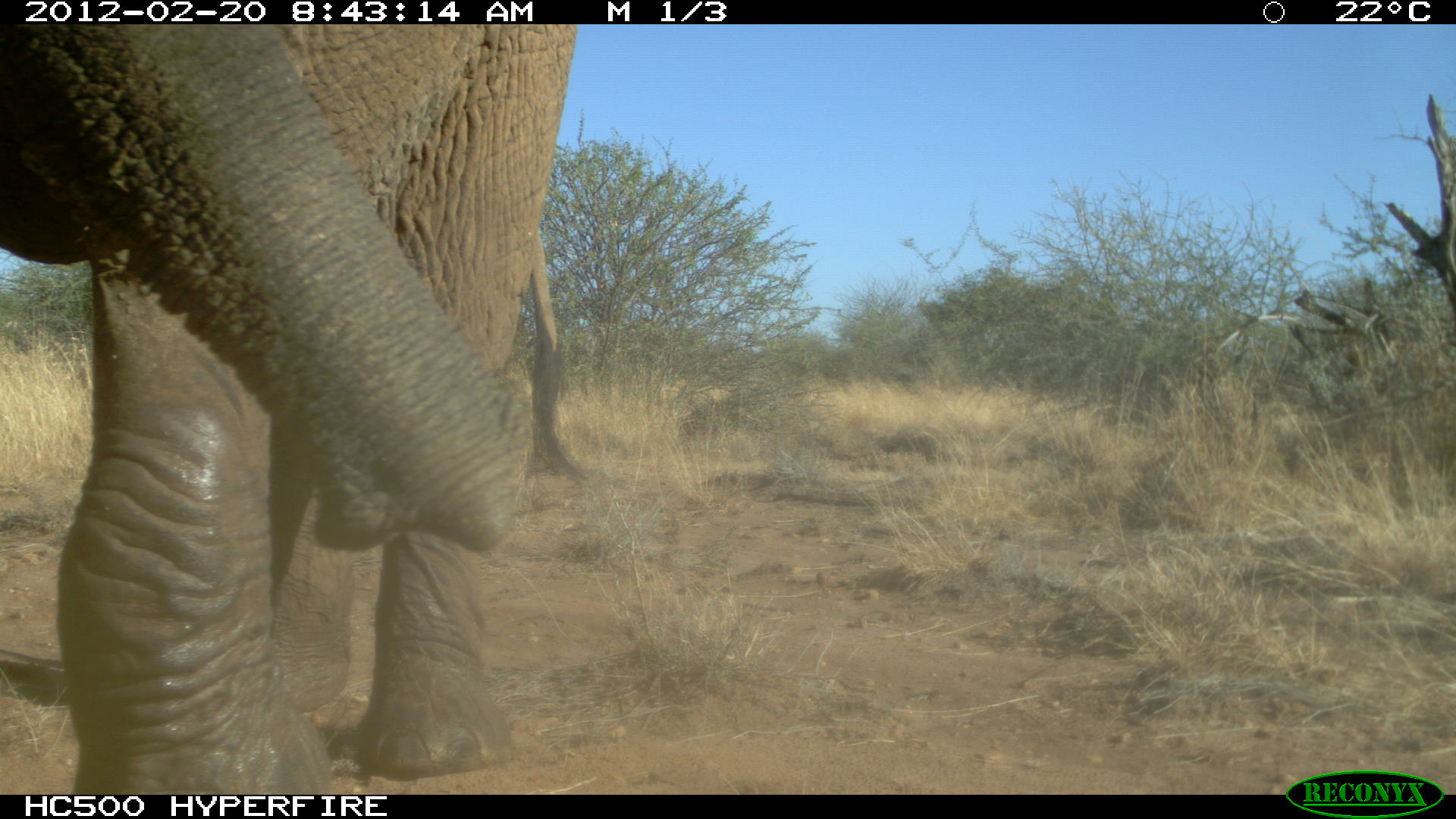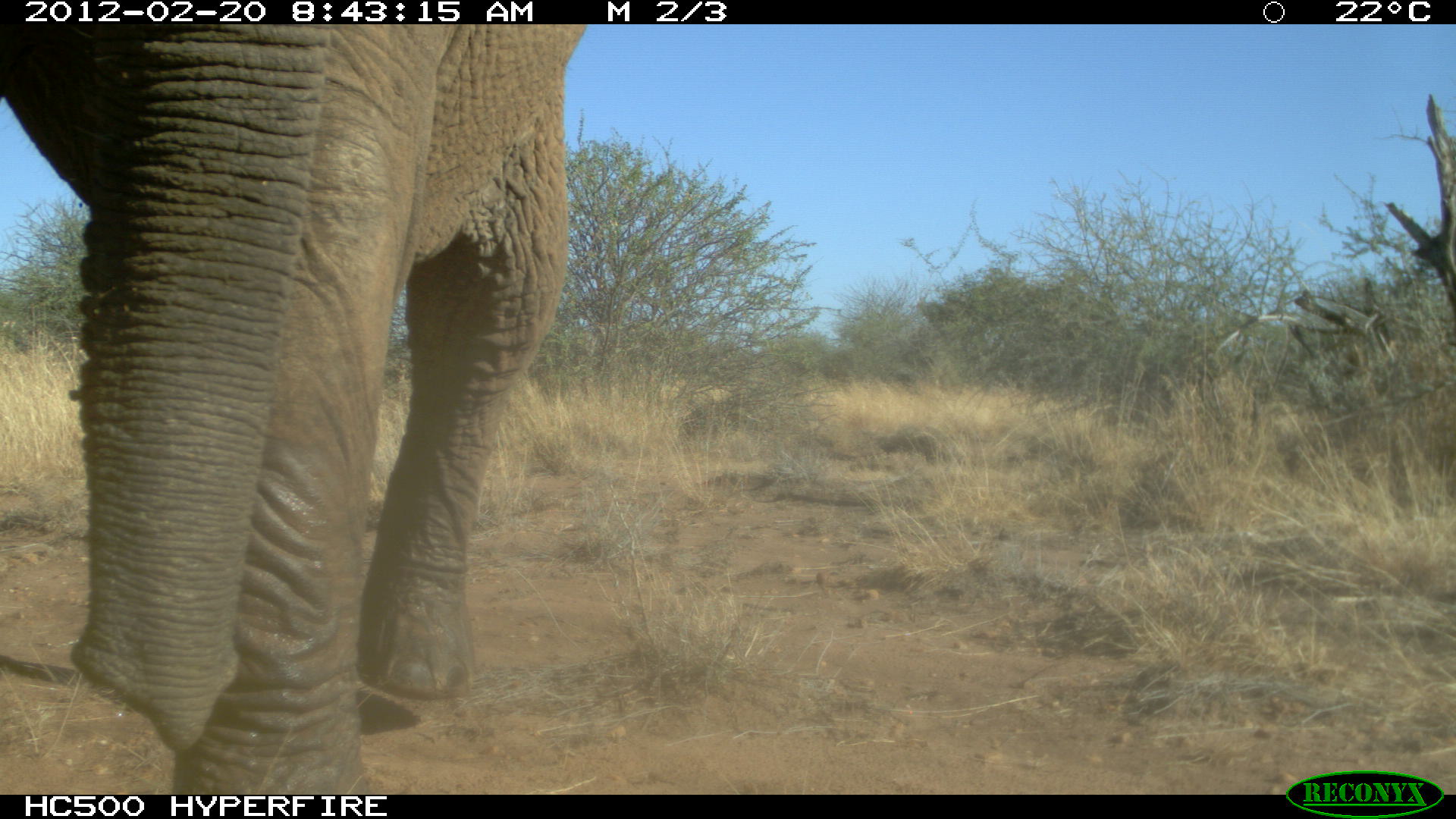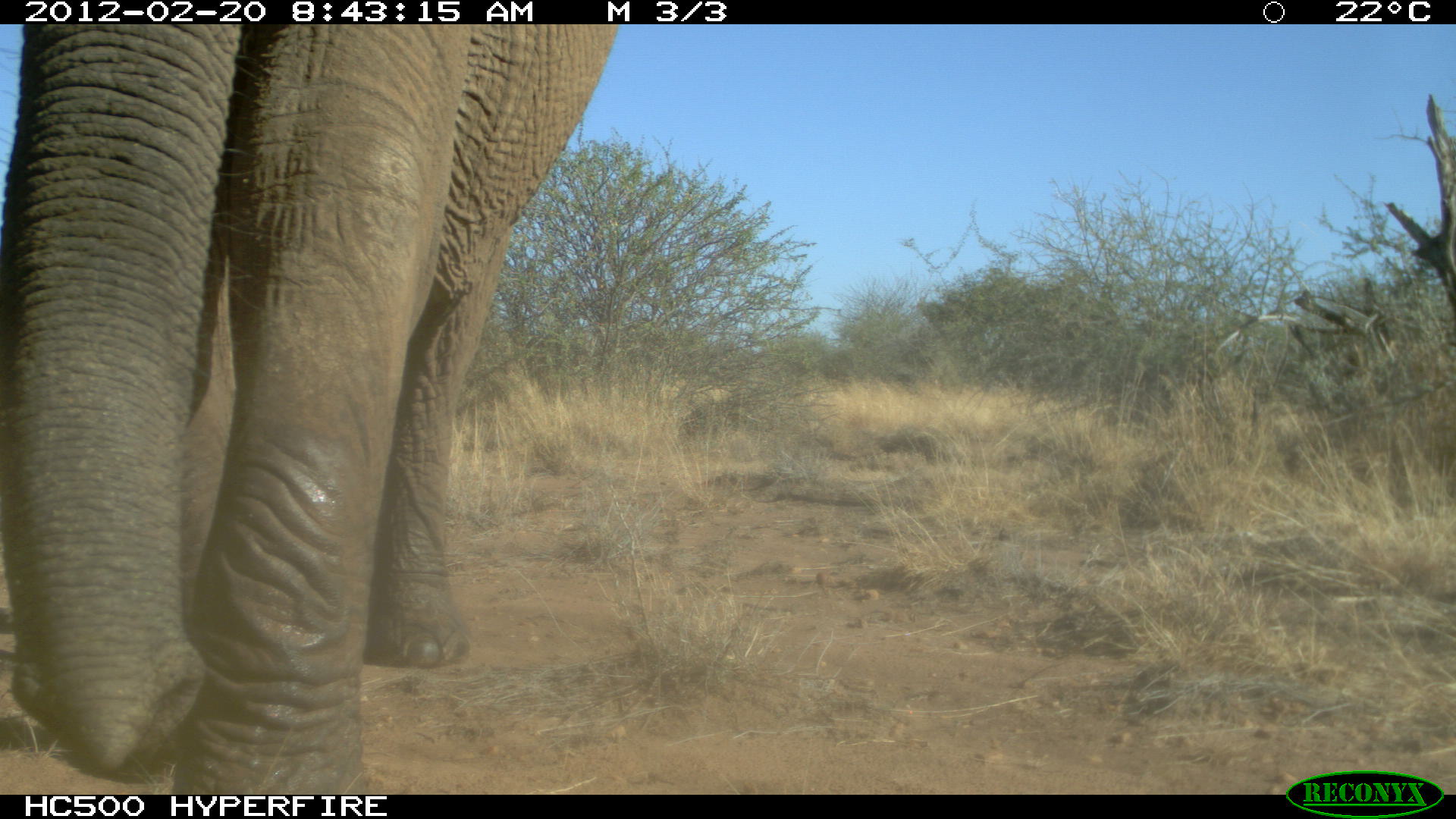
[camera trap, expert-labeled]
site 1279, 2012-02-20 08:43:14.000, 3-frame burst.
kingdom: Animalia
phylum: Chordata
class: Mammalia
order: Proboscidea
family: Elephantidae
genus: Loxodonta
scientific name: Loxodonta africana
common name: african bush elephant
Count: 1.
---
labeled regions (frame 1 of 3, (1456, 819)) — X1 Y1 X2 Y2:
loxodonta africana: 0 25 590 790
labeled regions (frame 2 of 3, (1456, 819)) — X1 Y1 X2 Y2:
loxodonta africana: 0 24 590 793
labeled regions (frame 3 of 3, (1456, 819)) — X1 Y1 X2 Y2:
loxodonta africana: 0 24 626 793